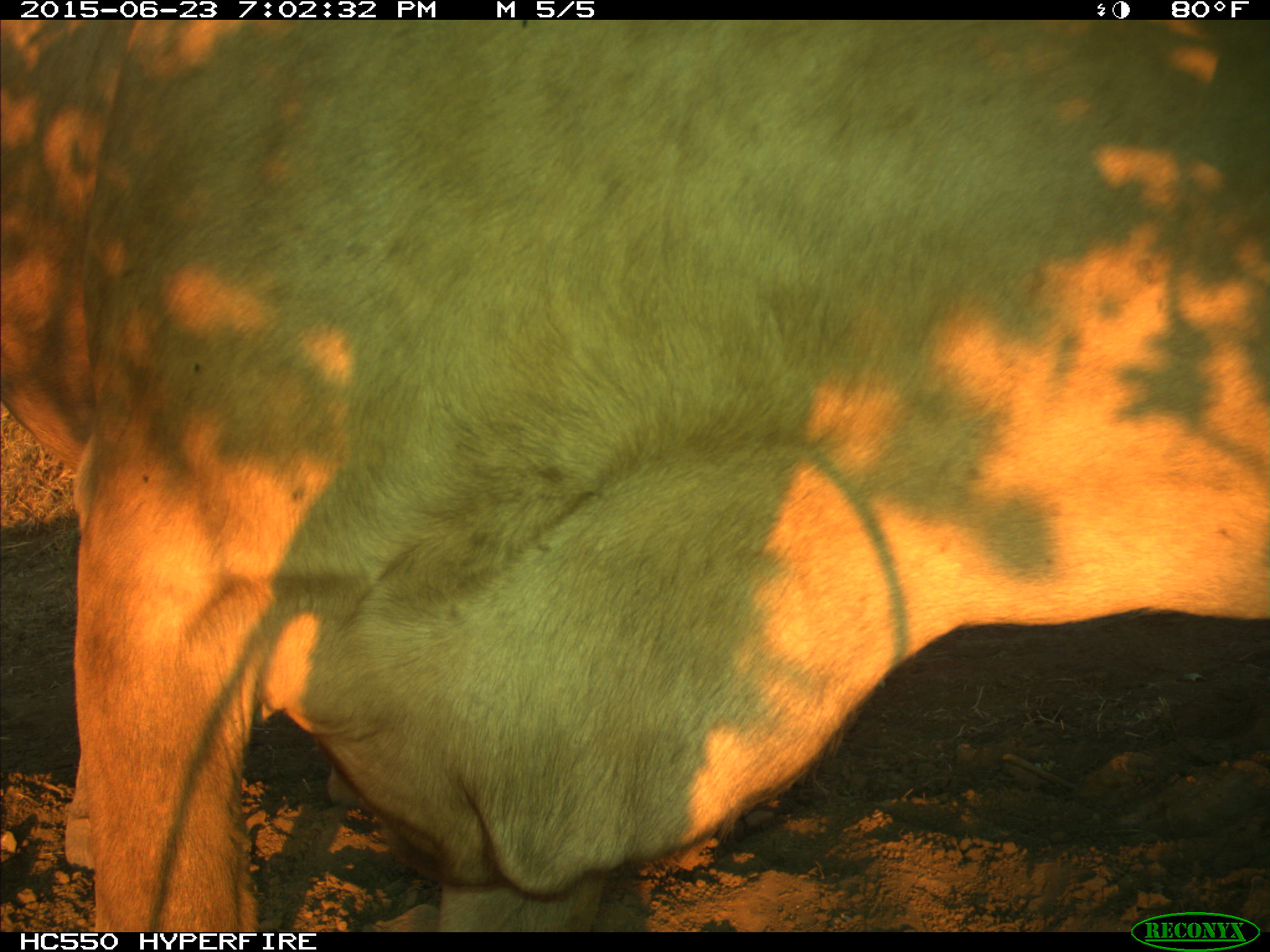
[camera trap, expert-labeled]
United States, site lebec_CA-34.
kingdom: Animalia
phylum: Chordata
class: Mammalia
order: Artiodactyla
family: Bovidae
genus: Bos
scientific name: Bos taurus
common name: domestic cow